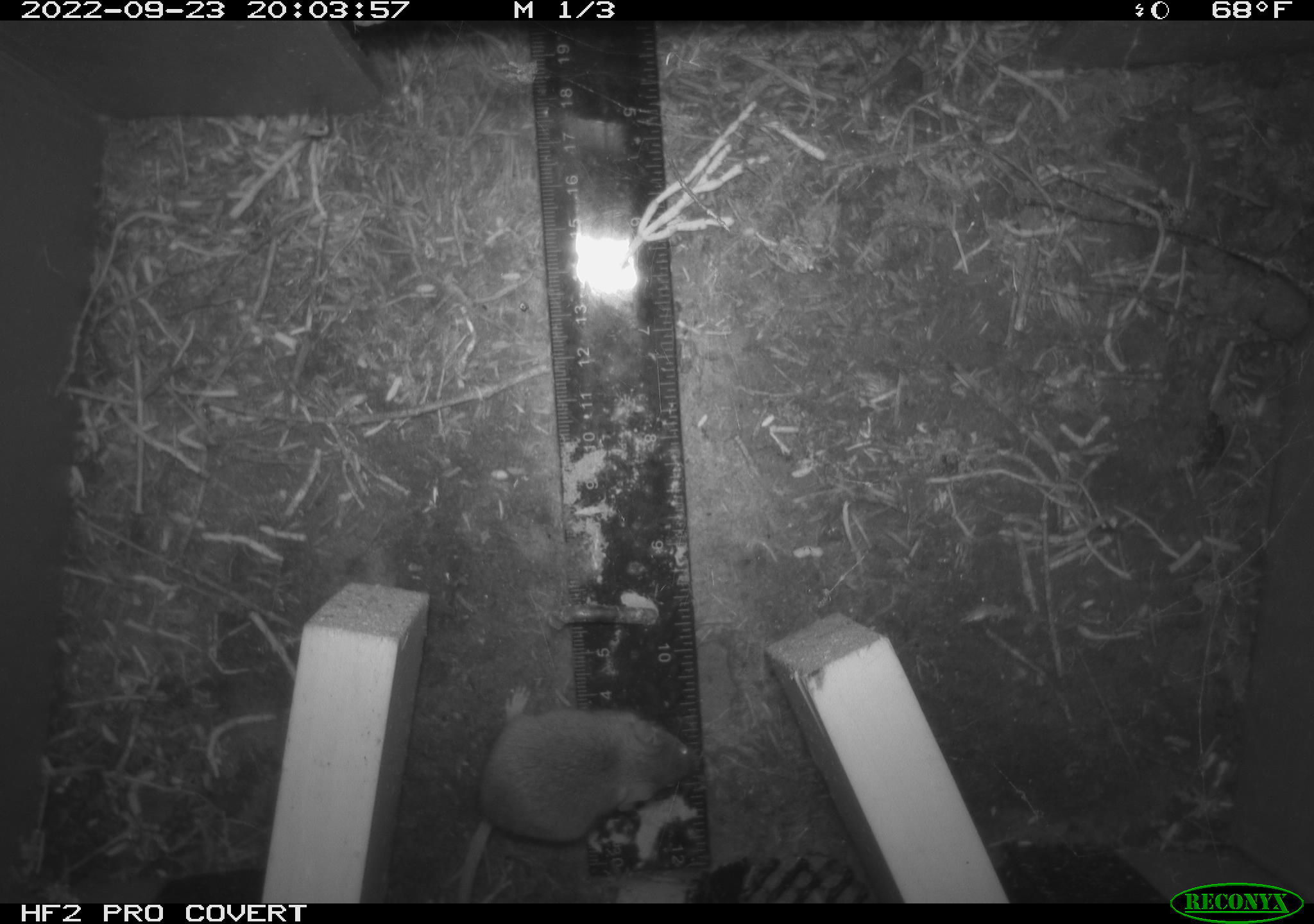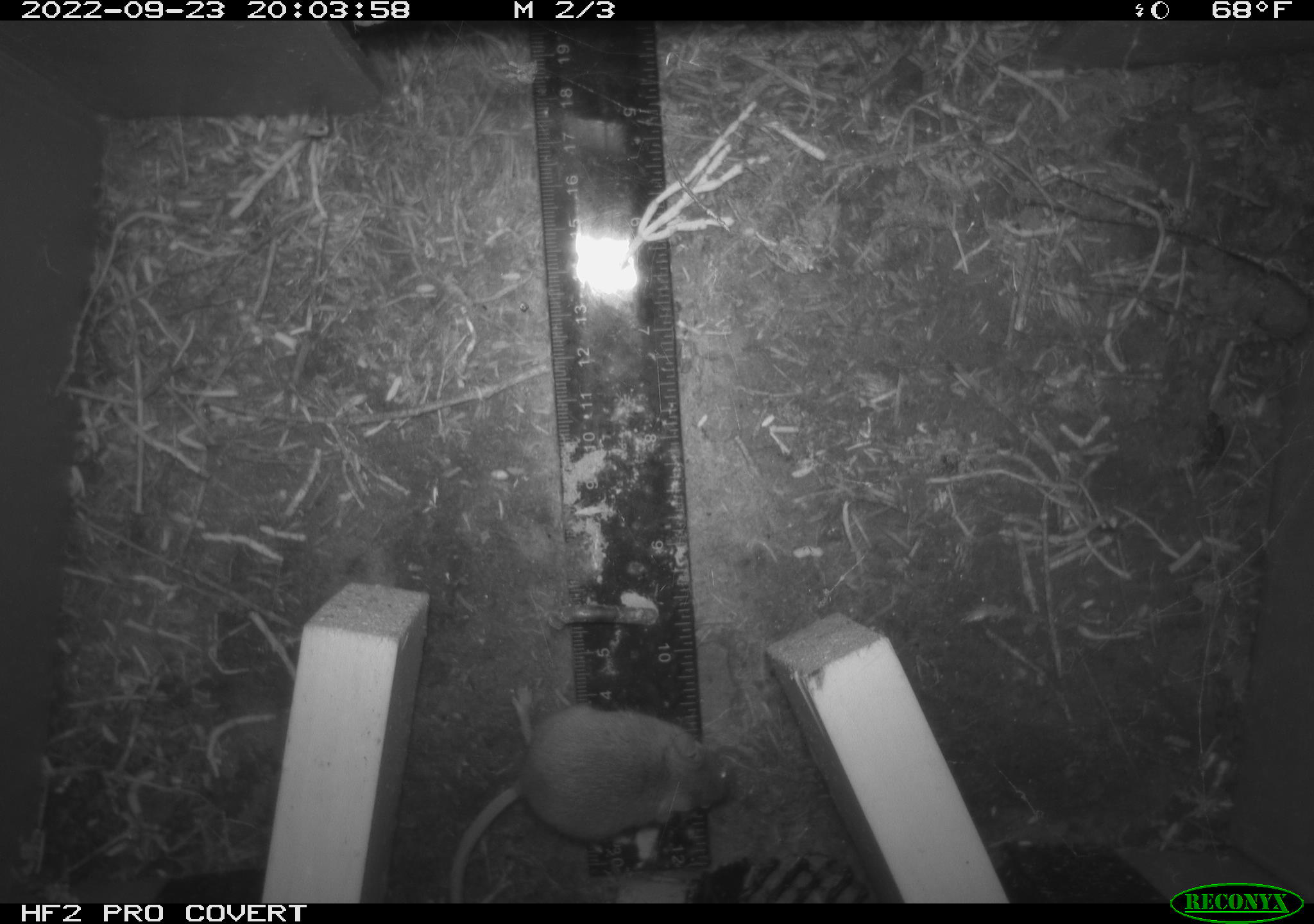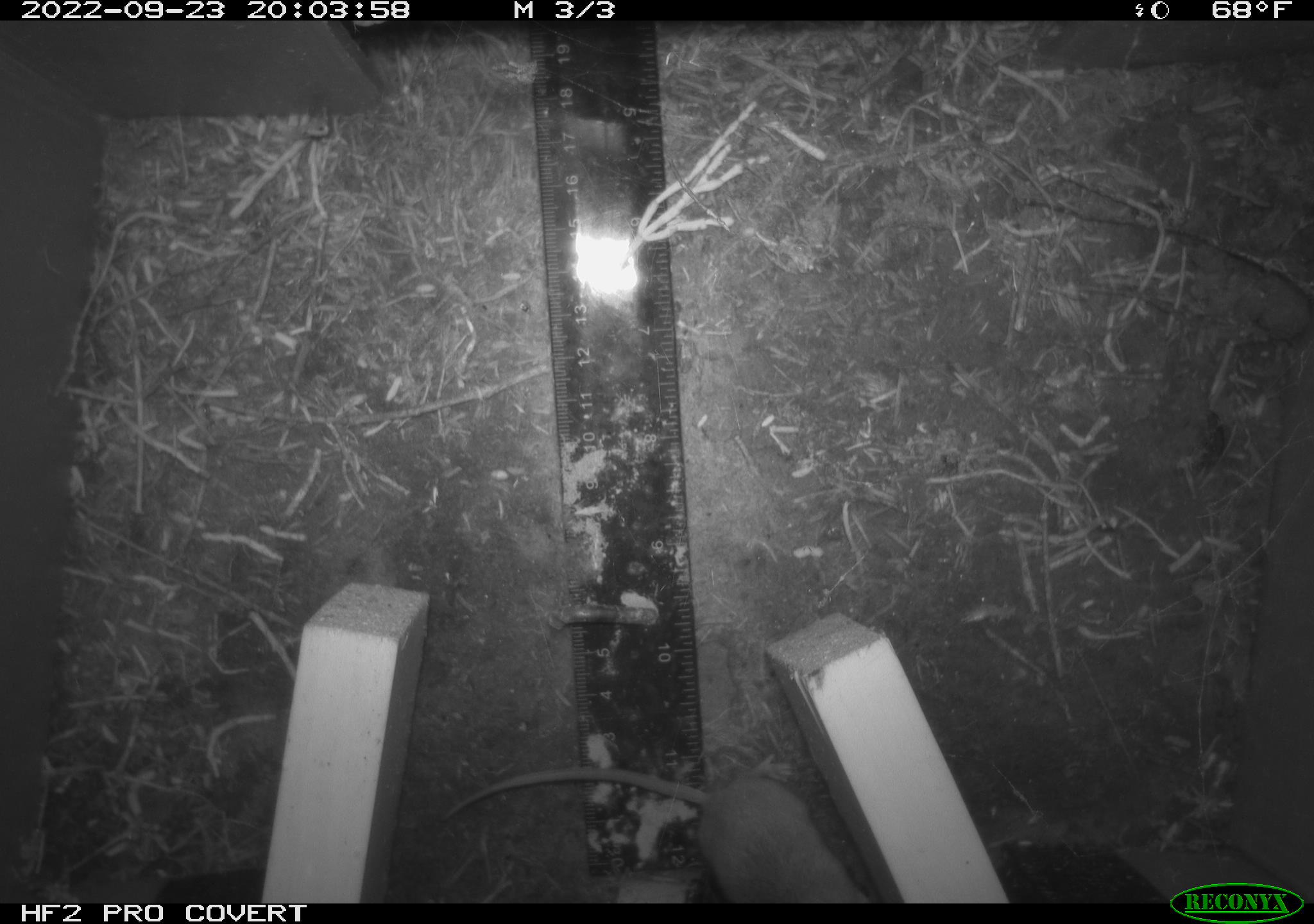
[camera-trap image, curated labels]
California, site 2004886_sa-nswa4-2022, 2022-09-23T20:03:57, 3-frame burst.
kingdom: Animalia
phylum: Chordata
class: Mammalia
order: Rodentia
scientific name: Rodentia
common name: rodent